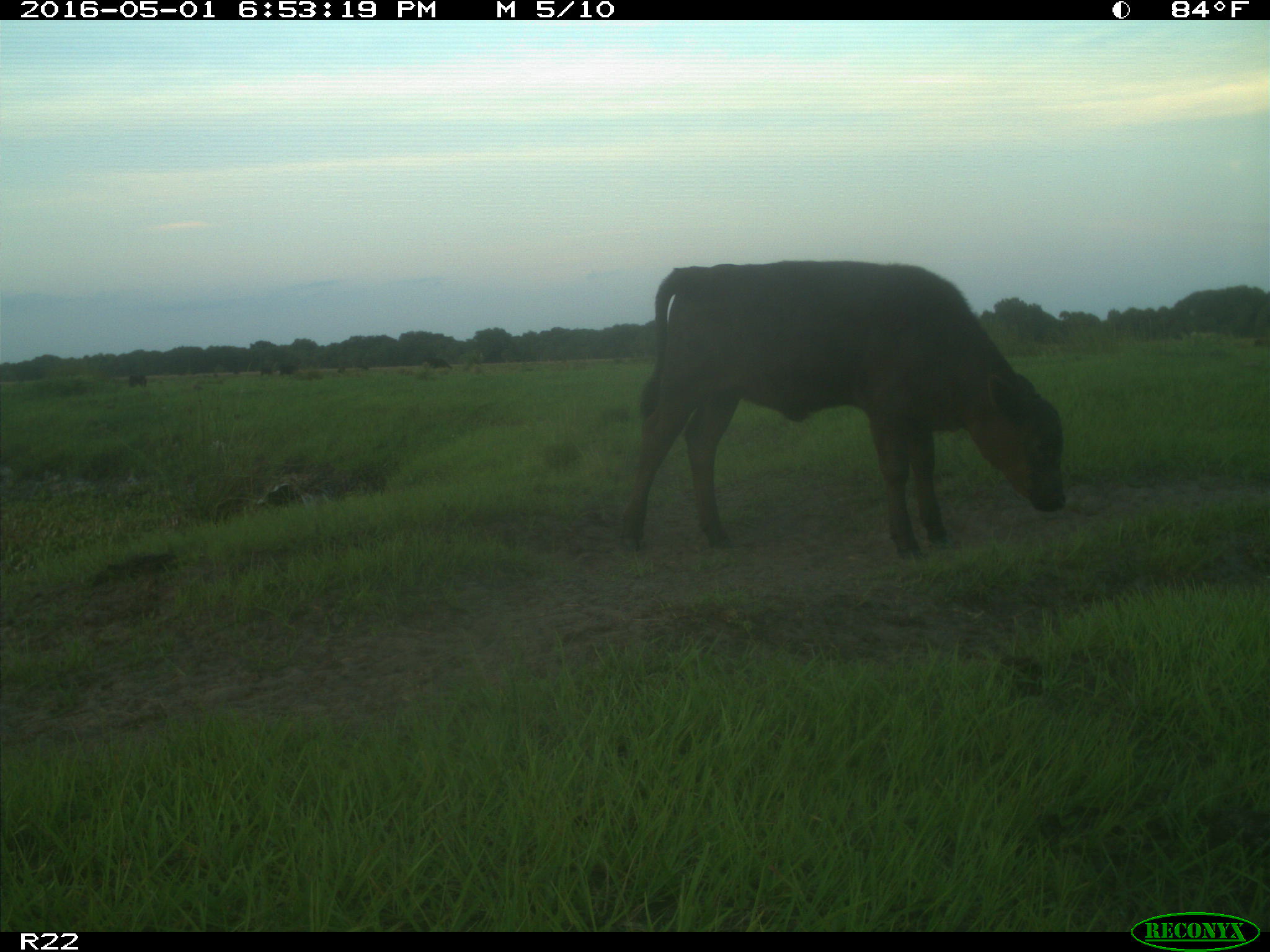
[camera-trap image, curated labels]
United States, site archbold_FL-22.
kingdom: Animalia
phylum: Chordata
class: Mammalia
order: Artiodactyla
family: Bovidae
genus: Bos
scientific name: Bos taurus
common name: domestic cow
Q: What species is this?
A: Bos taurus (domestic cow).